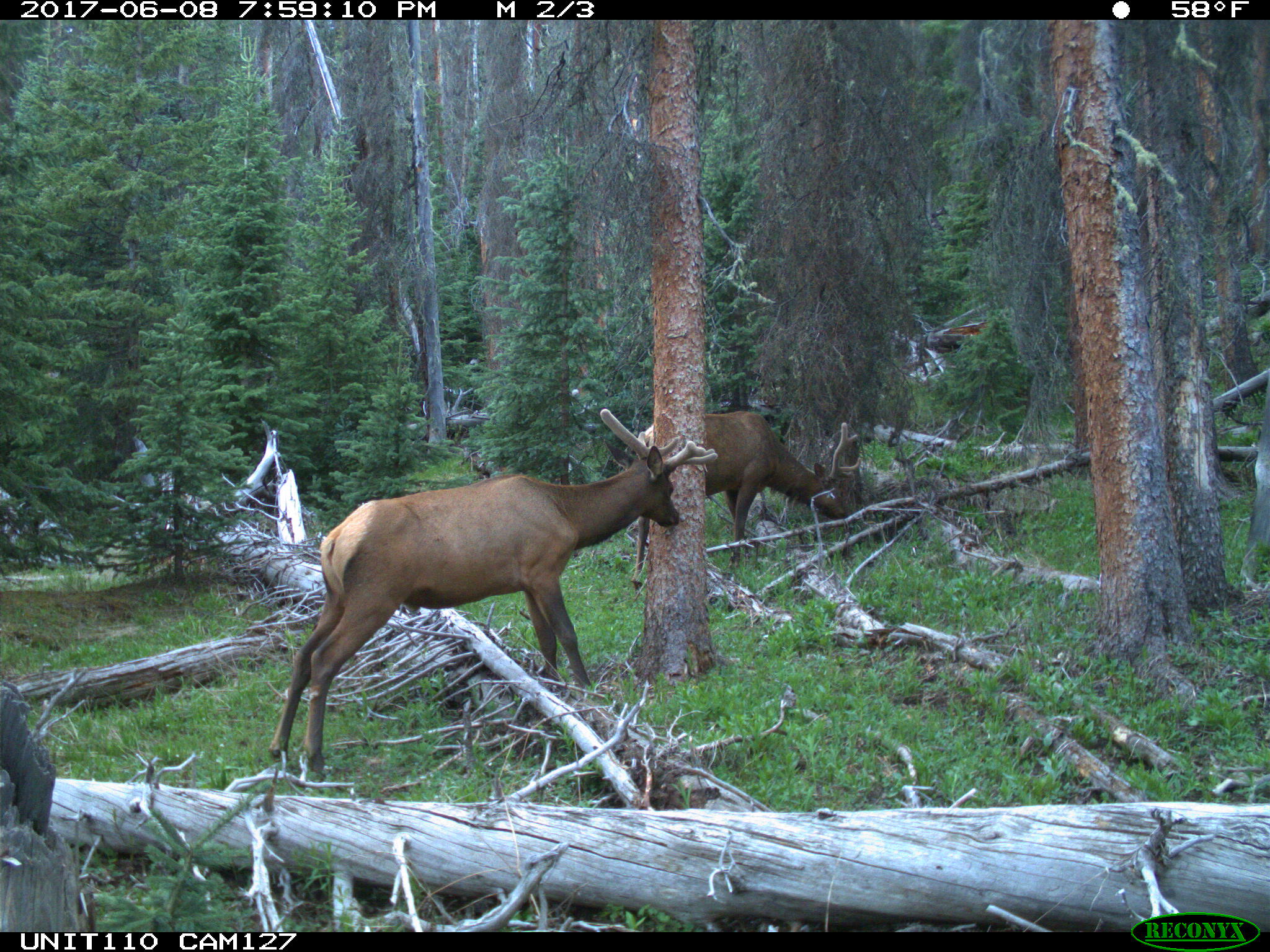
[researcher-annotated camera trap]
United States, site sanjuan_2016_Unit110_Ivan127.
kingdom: Animalia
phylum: Chordata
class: Mammalia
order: Artiodactyla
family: Cervidae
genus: Cervus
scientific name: Cervus elaphus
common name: red deer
Cervus elaphus (red deer).